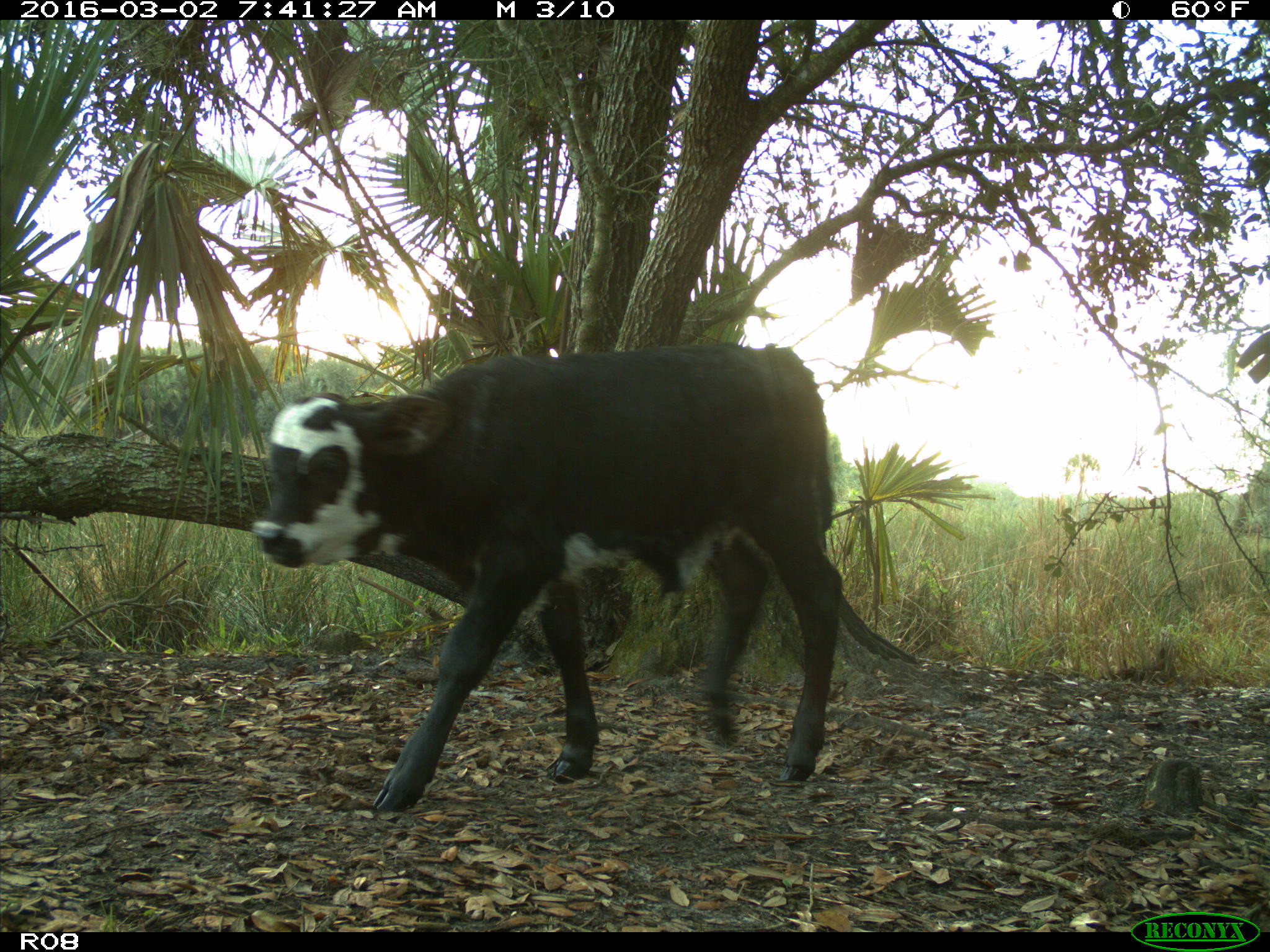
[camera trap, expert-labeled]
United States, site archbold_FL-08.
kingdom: Animalia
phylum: Chordata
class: Mammalia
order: Artiodactyla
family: Bovidae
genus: Bos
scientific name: Bos taurus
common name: domestic cow